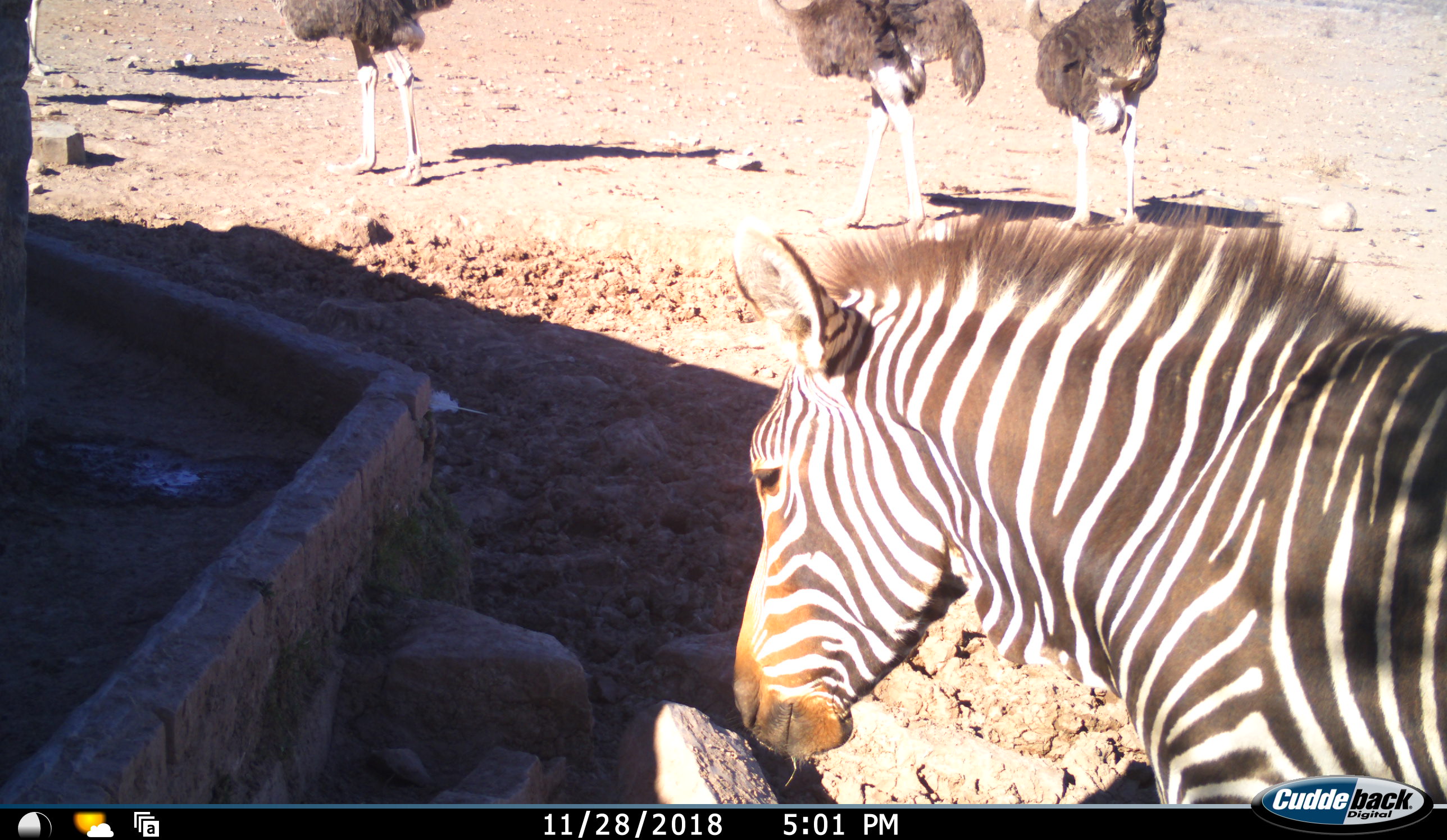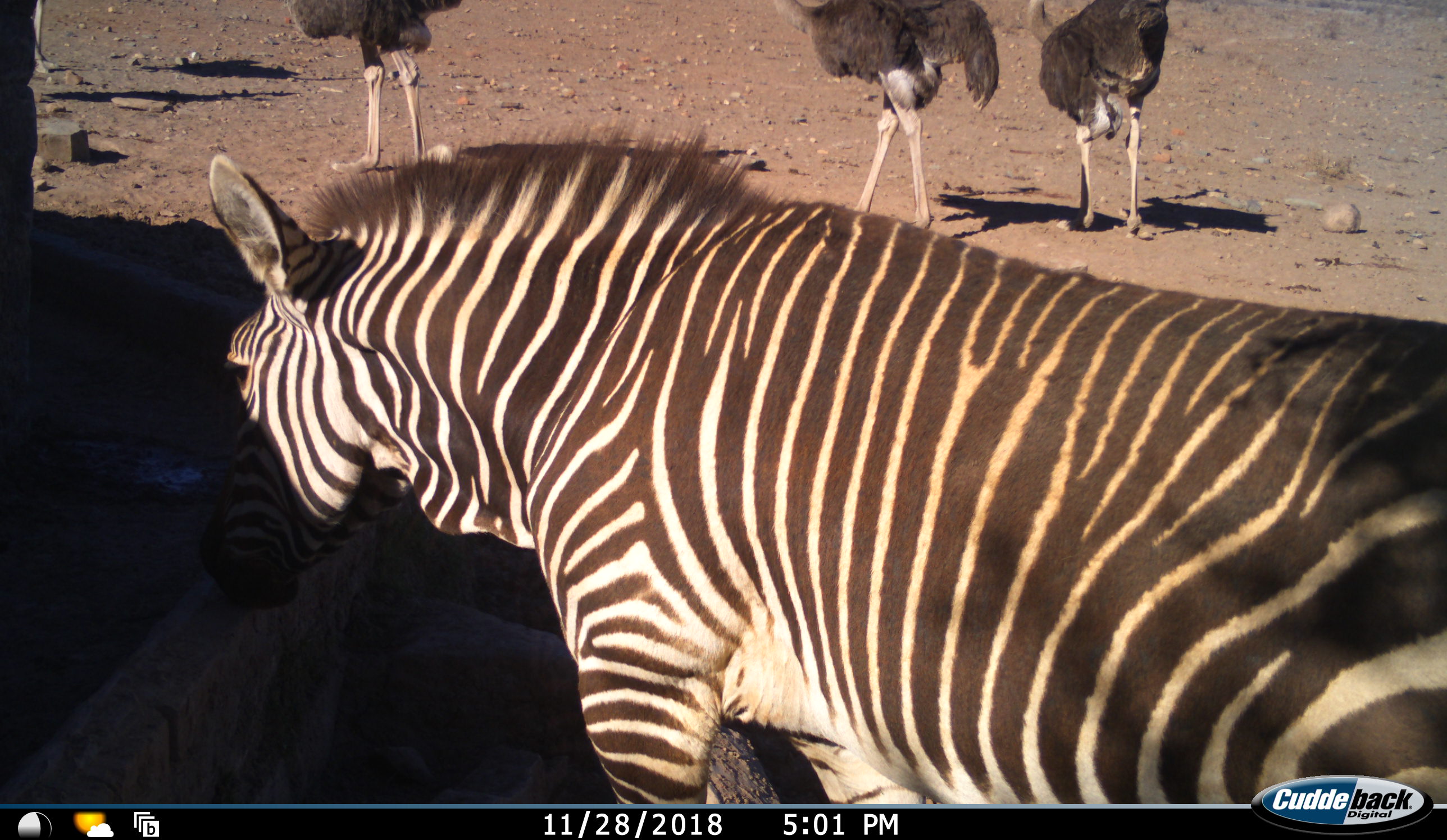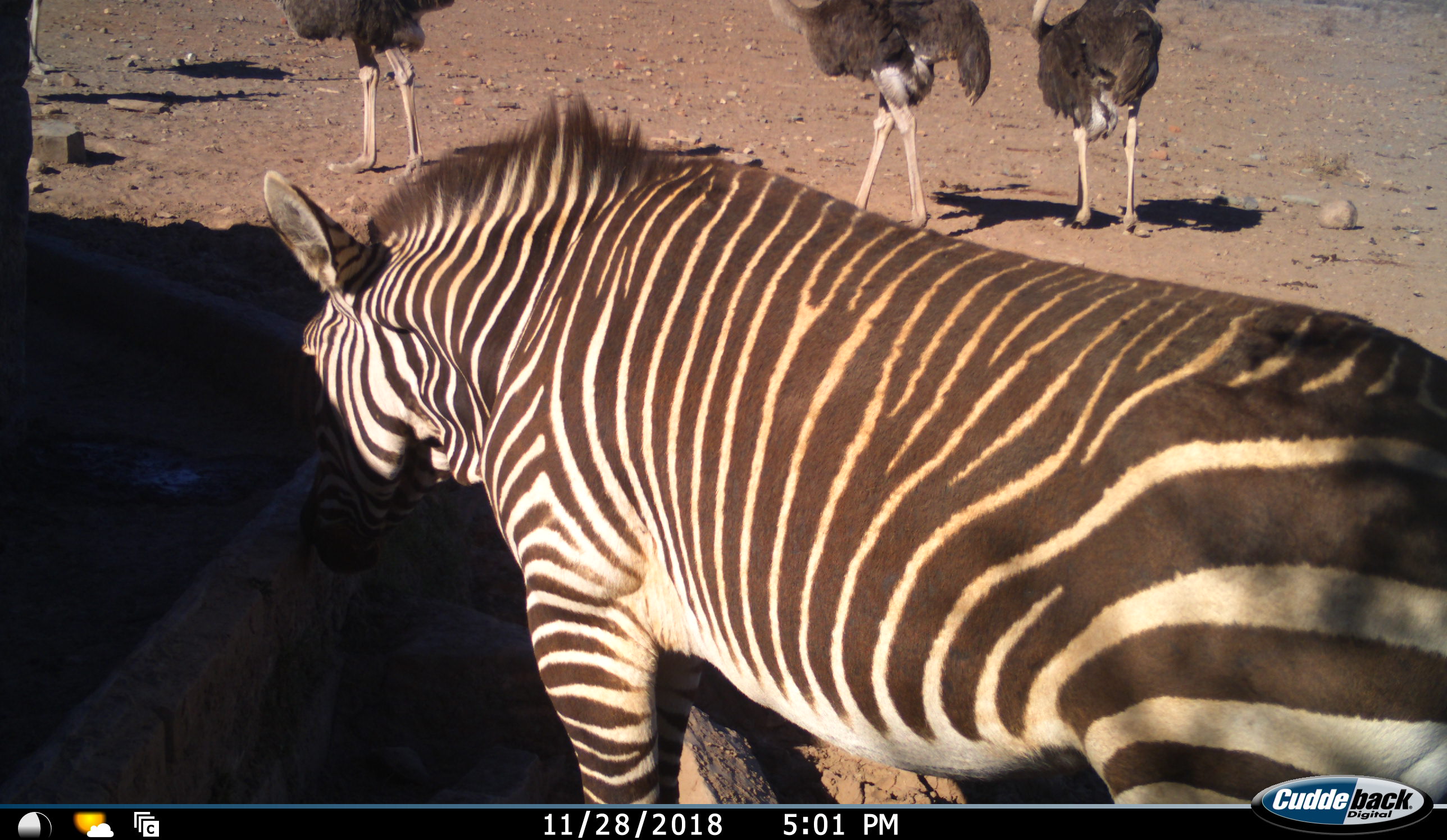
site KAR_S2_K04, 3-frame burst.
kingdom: Animalia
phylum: Chordata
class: Aves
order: Struthioniformes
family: Struthionidae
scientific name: Struthionidae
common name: ostrich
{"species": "ostrich (Struthionidae)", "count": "4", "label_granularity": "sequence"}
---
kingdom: Animalia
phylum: Chordata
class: Mammalia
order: Perissodactyla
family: Equidae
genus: Equus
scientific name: Equus zebra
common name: mountain zebra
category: zebramountain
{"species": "zebramountain (mountain zebra) (Equus zebra)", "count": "1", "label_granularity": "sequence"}